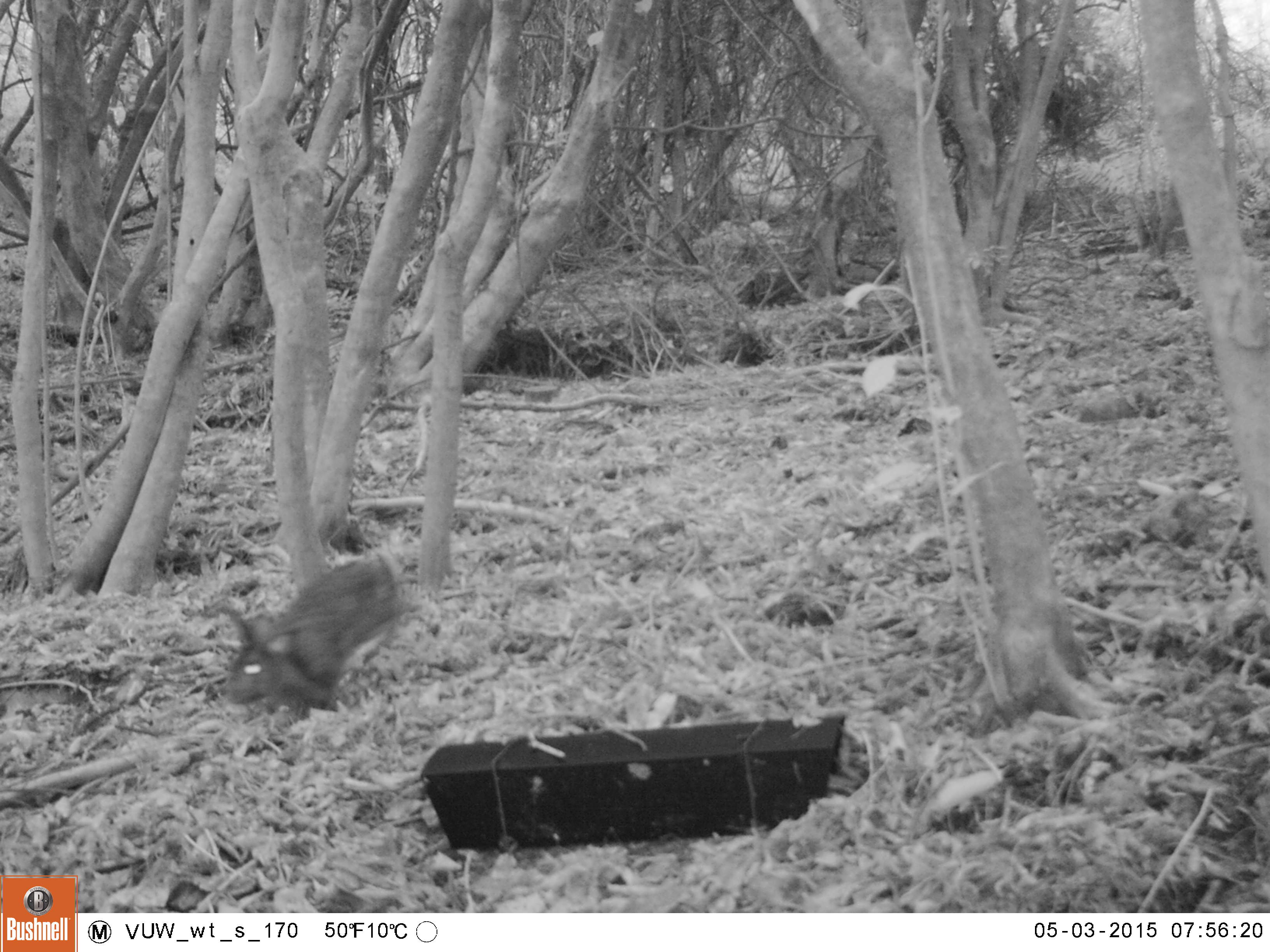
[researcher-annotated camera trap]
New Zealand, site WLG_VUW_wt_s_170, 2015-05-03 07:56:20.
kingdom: Animalia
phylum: Chordata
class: Mammalia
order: Lagomorpha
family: Leporidae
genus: Oryctolagus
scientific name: Oryctolagus cuniculus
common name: european rabbit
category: rabbit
Rabbit (european rabbit) (Oryctolagus cuniculus).